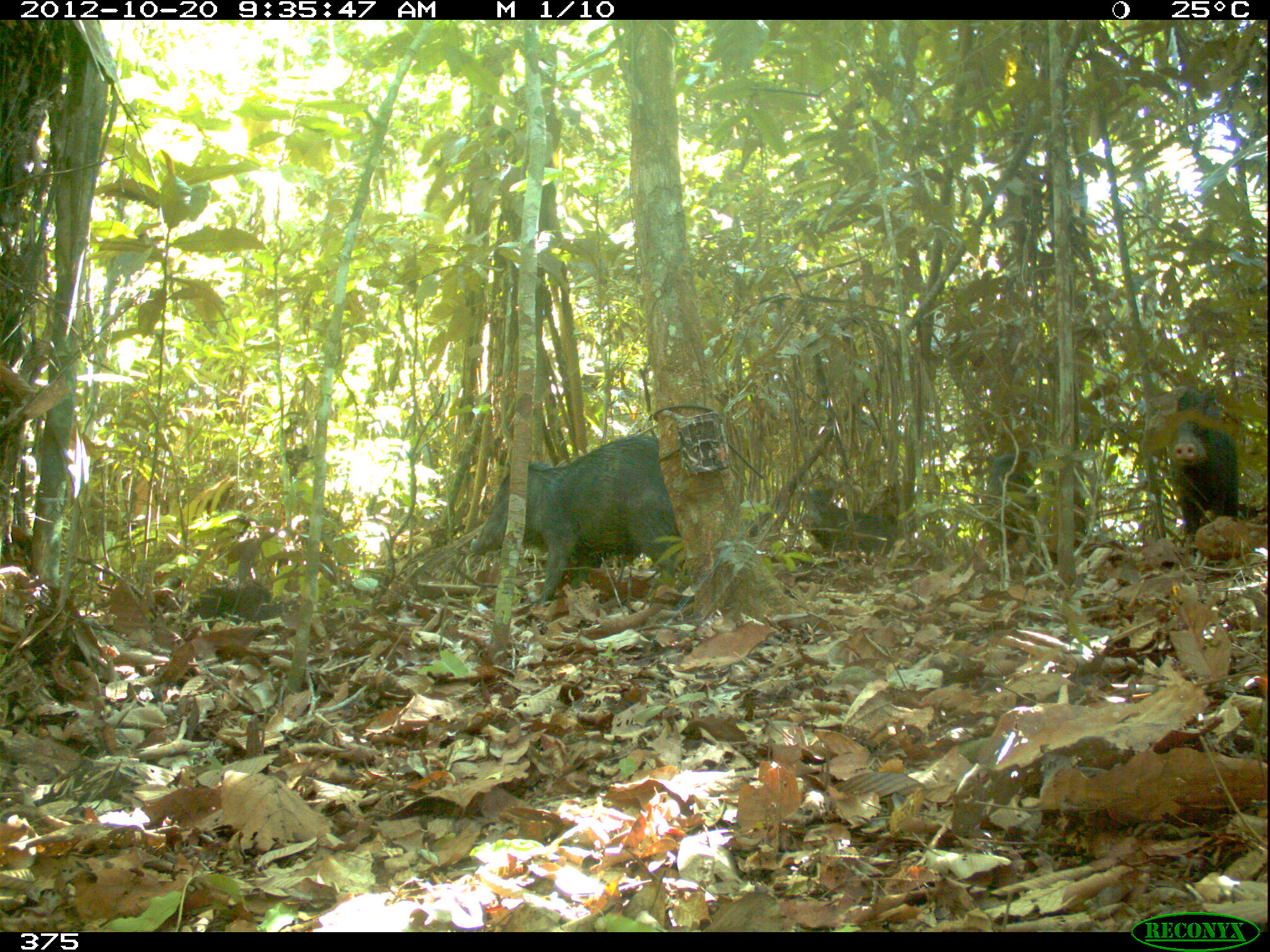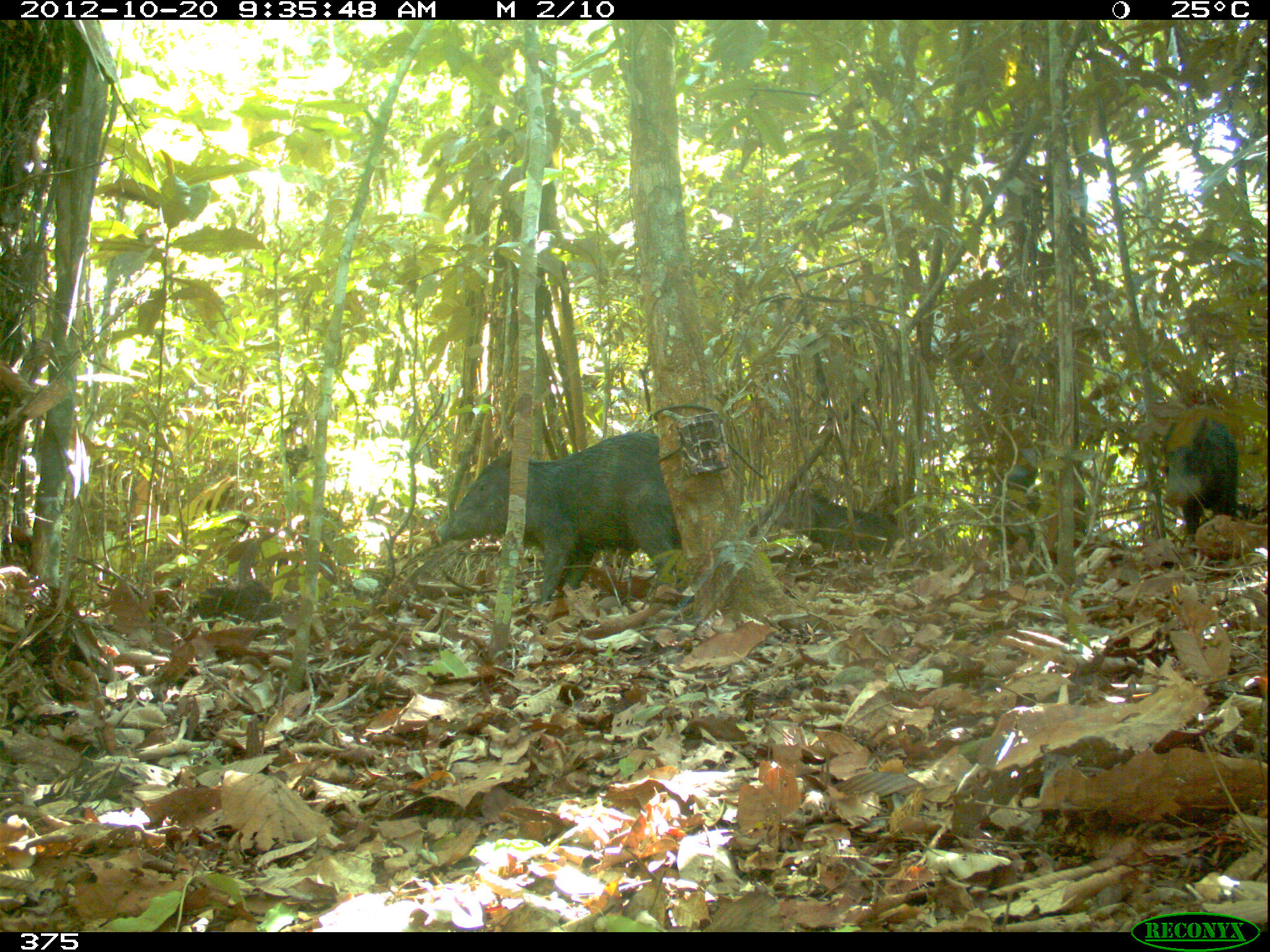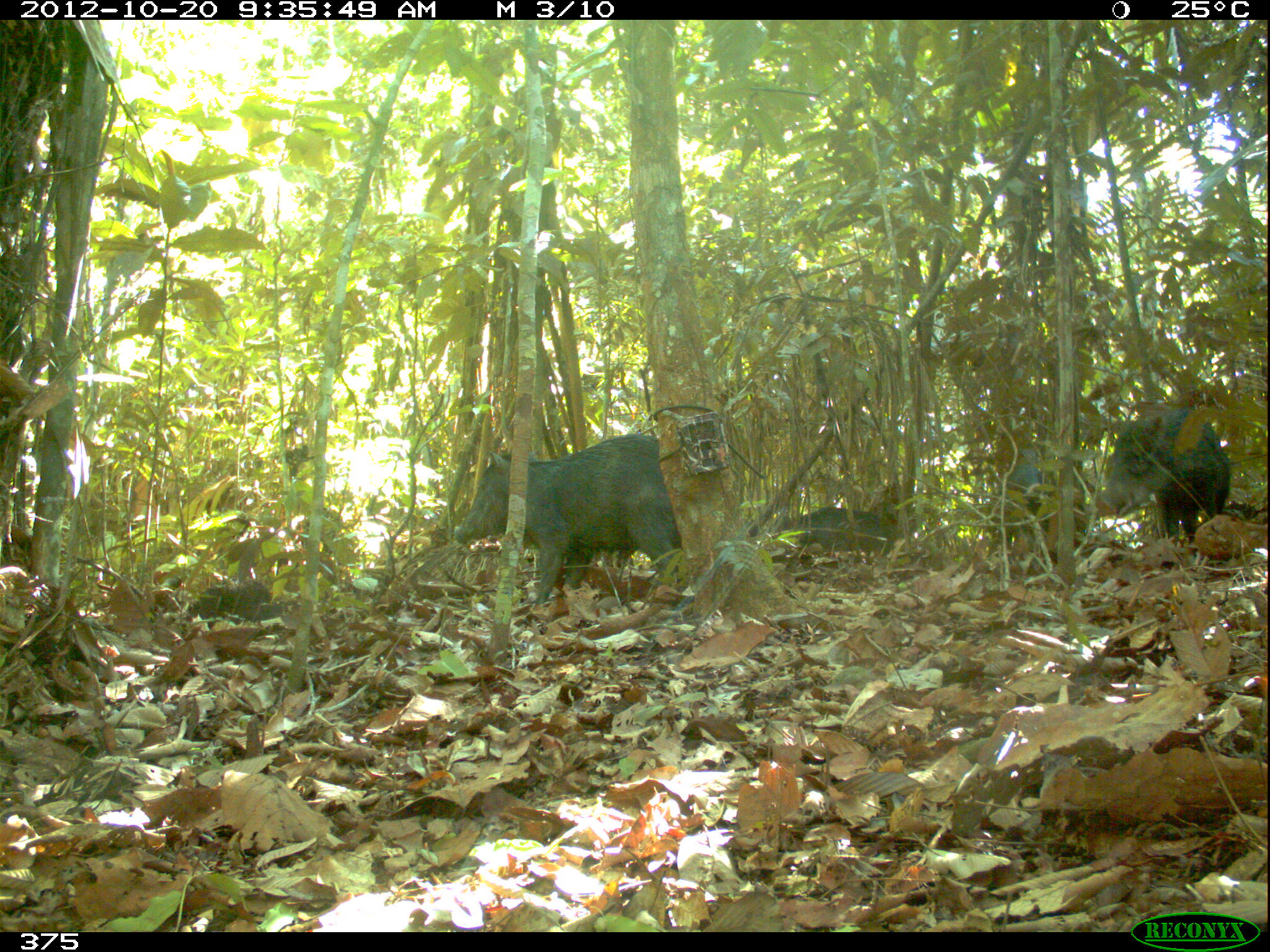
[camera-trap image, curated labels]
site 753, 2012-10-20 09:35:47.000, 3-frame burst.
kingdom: Animalia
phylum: Chordata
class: Mammalia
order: Artiodactyla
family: Tayassuidae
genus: Tayassu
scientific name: Tayassu pecari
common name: white-lipped peccary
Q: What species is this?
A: Tayassu pecari (white-lipped peccary).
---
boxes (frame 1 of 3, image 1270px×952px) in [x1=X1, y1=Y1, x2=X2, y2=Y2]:
tayassu pecari: [x1=469, y1=434, x2=684, y2=618]; [x1=1145, y1=380, x2=1240, y2=555]; [x1=795, y1=483, x2=903, y2=553]; [x1=973, y1=450, x2=1041, y2=553]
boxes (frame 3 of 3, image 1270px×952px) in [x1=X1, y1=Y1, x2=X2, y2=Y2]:
tayassu pecari: [x1=452, y1=430, x2=682, y2=621]; [x1=1091, y1=402, x2=1231, y2=541]; [x1=988, y1=447, x2=1081, y2=555]; [x1=784, y1=505, x2=904, y2=552]